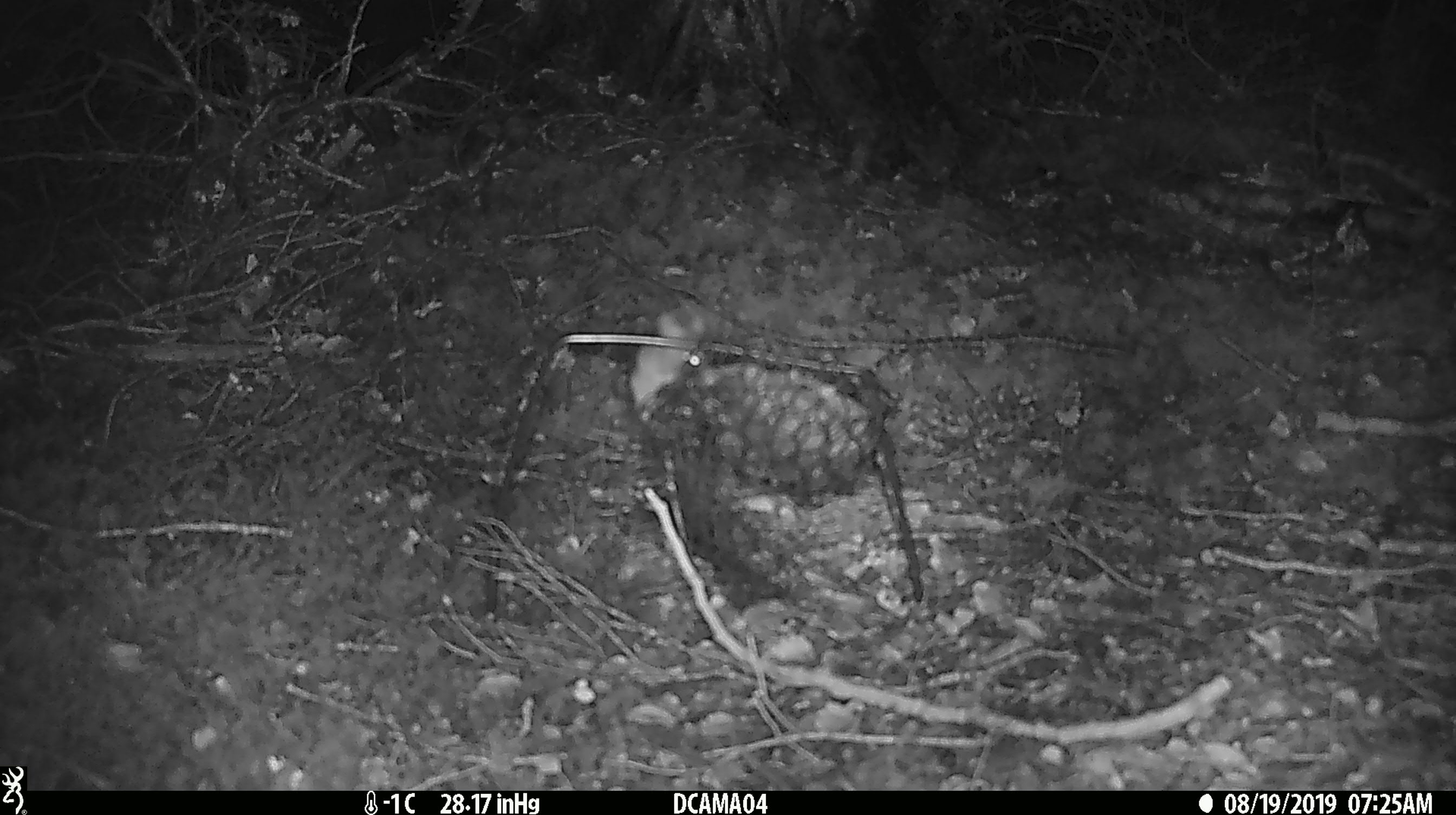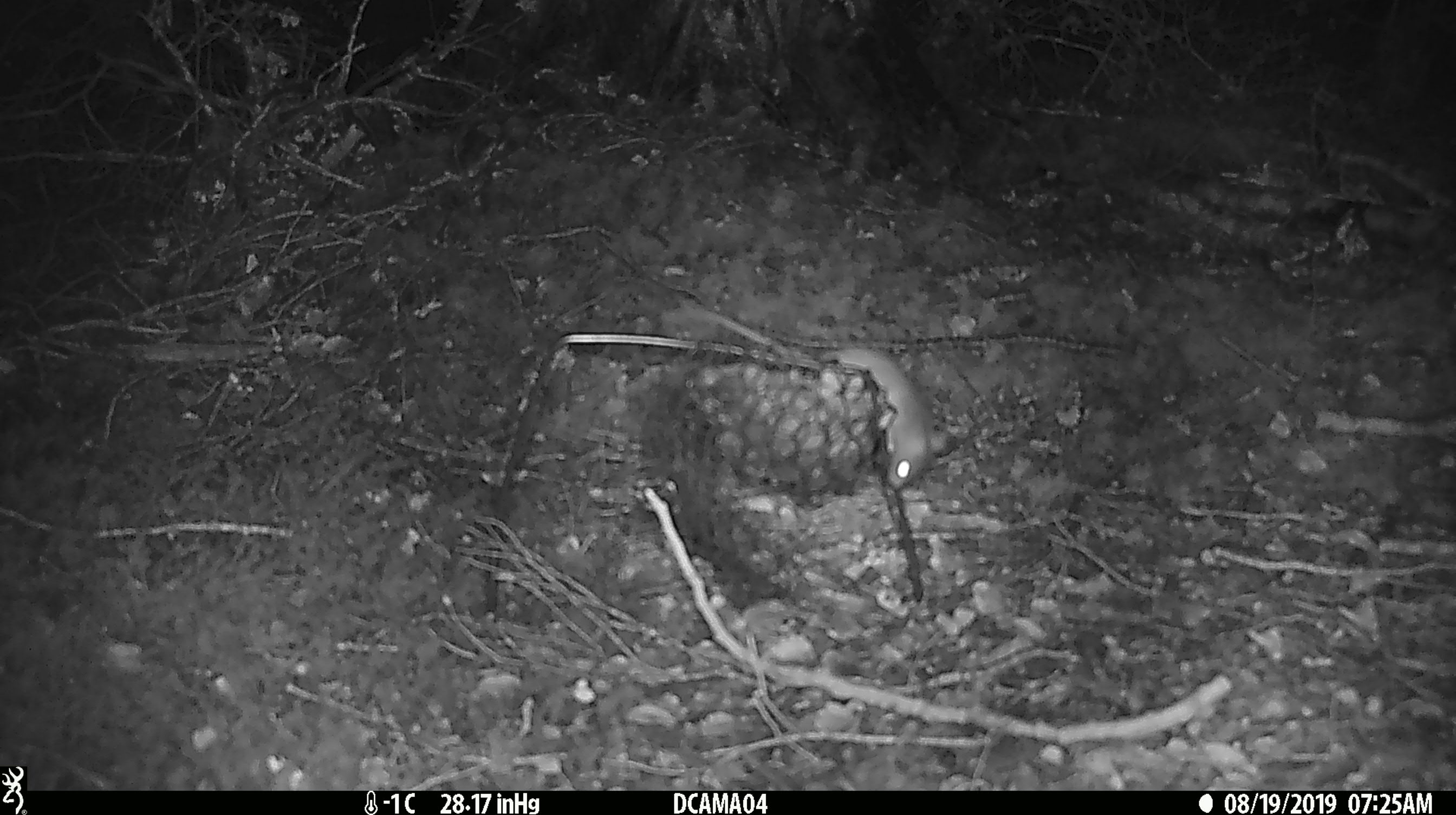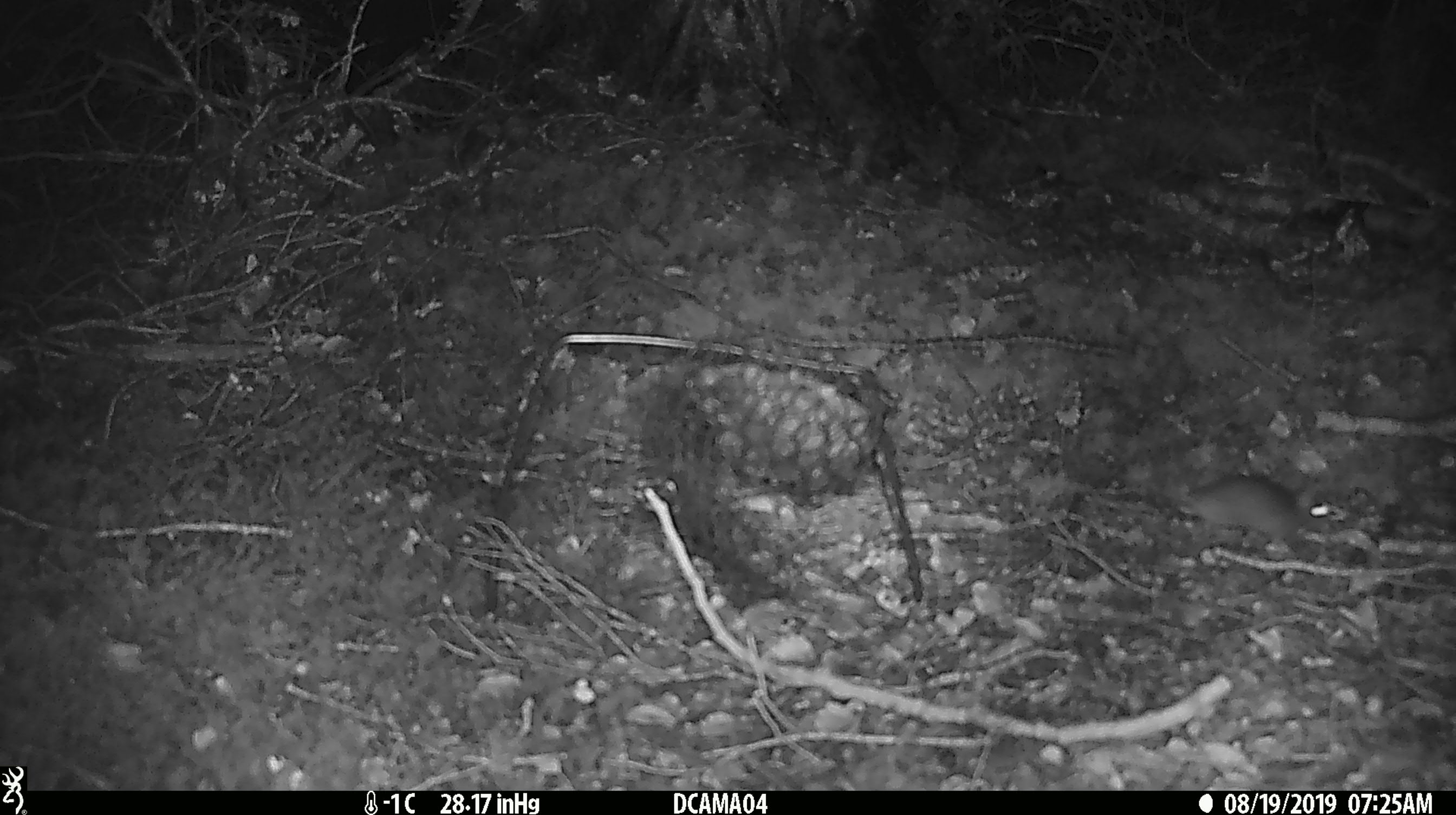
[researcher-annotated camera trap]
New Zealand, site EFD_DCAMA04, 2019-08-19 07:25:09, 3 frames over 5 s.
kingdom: Animalia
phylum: Chordata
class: Mammalia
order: Rodentia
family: Muridae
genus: Mus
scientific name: Mus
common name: mouse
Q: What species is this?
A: Mouse (Mus).